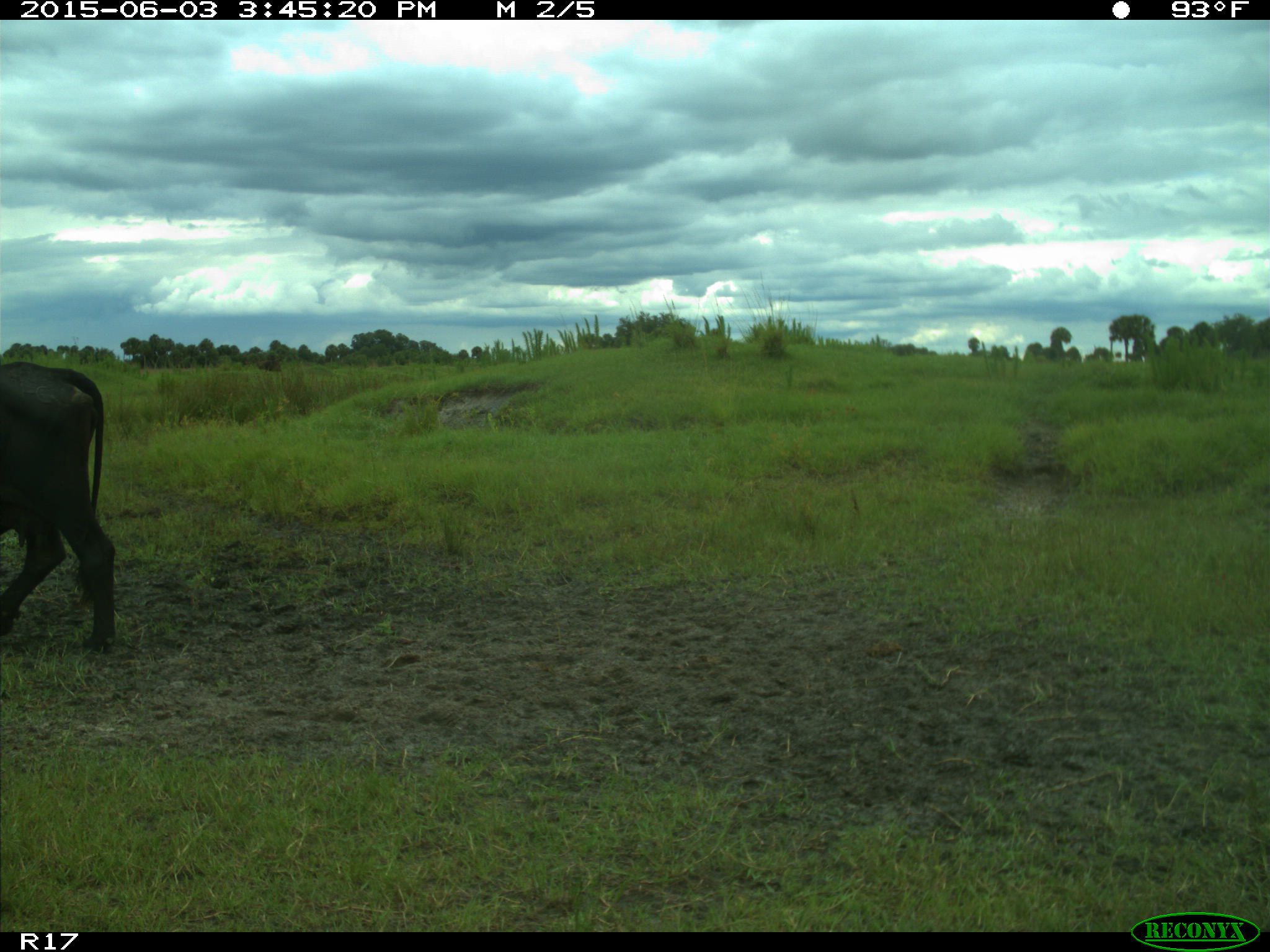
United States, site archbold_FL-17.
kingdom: Animalia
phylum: Chordata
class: Mammalia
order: Artiodactyla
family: Bovidae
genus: Bos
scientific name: Bos taurus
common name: domestic cow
Bos taurus (domestic cow).